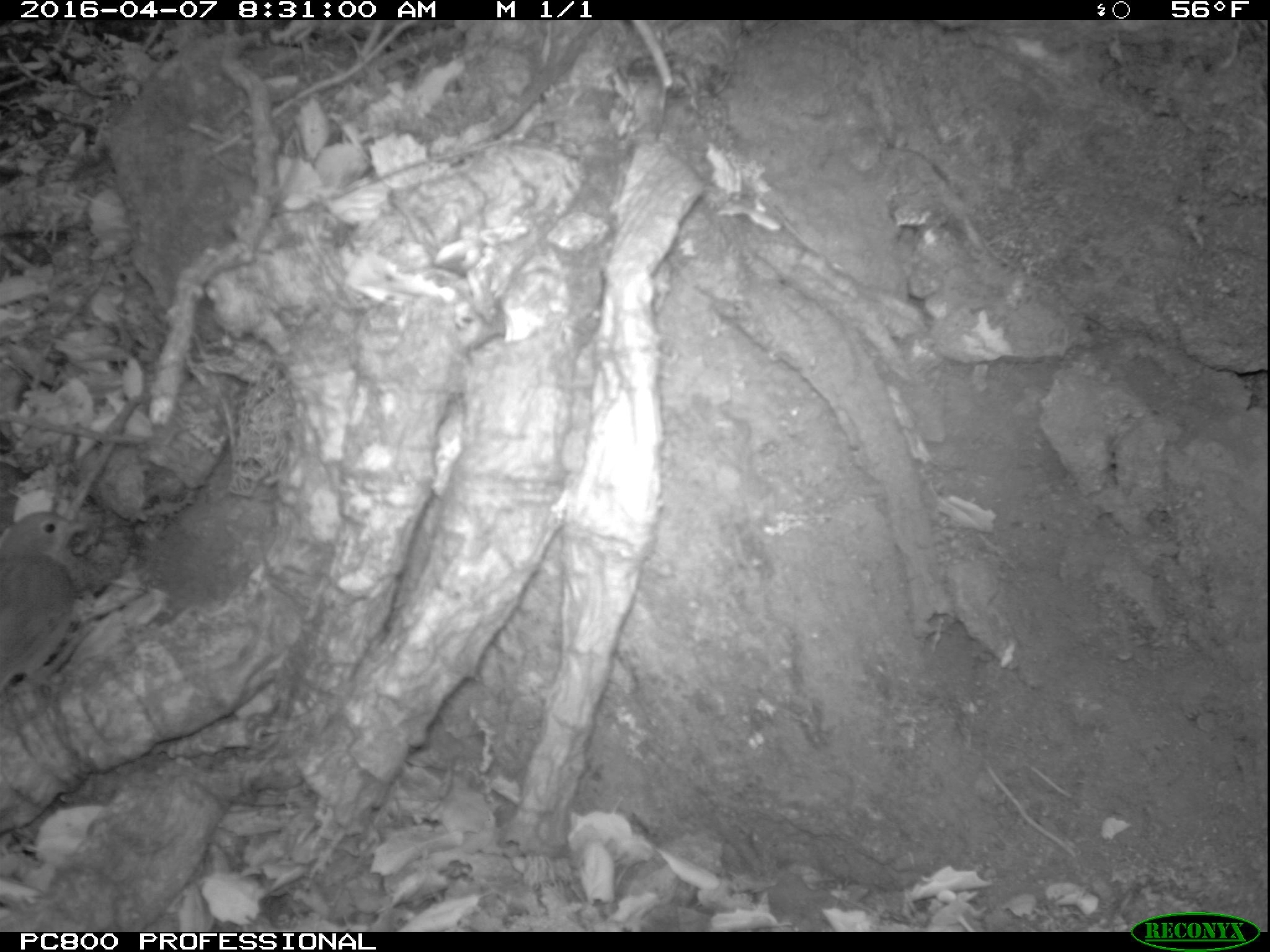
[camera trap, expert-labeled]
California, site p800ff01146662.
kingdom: Animalia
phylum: Chordata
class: Aves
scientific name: Aves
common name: bird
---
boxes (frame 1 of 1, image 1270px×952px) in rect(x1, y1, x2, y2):
bird: rect(0, 509, 87, 699)